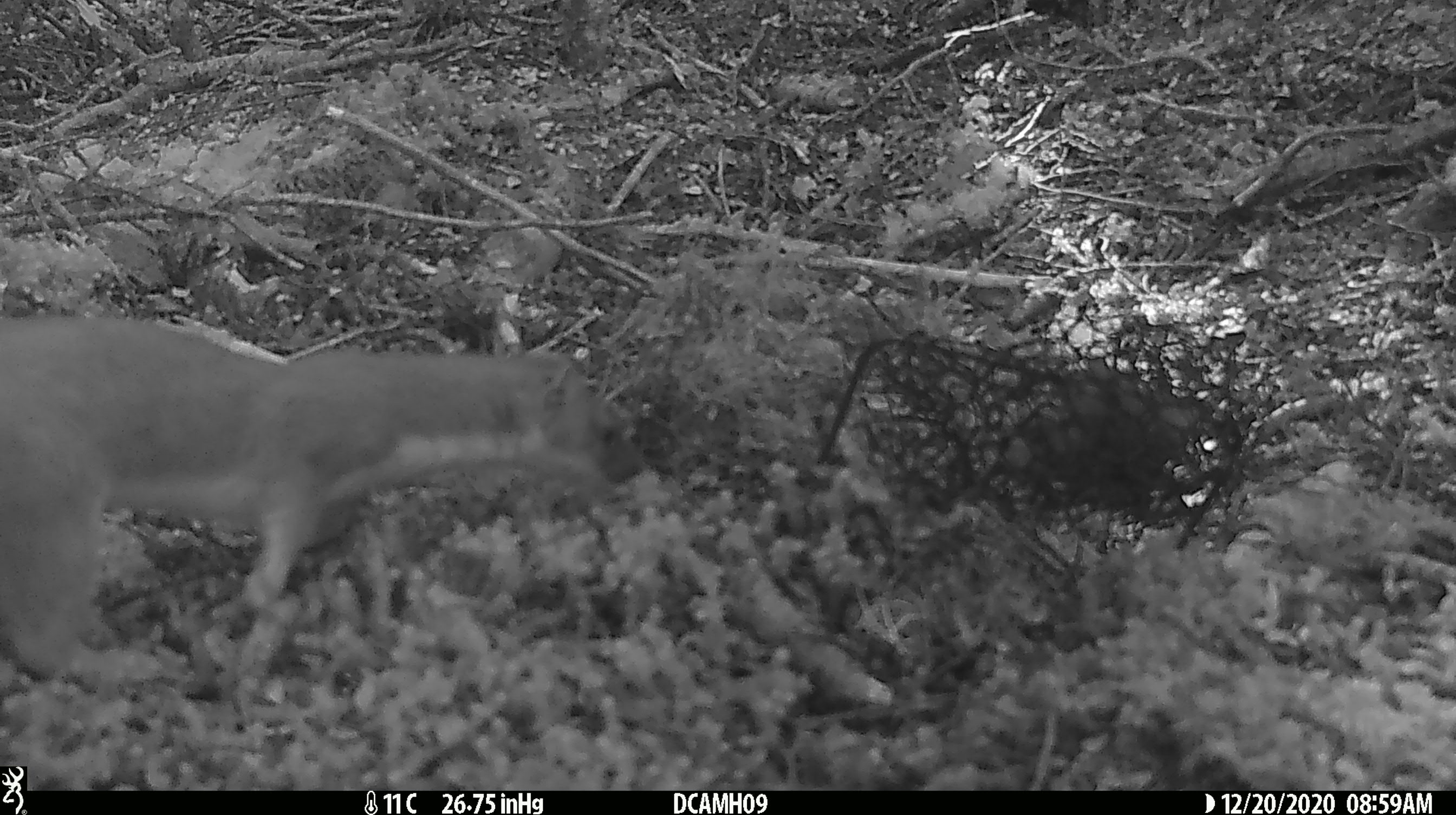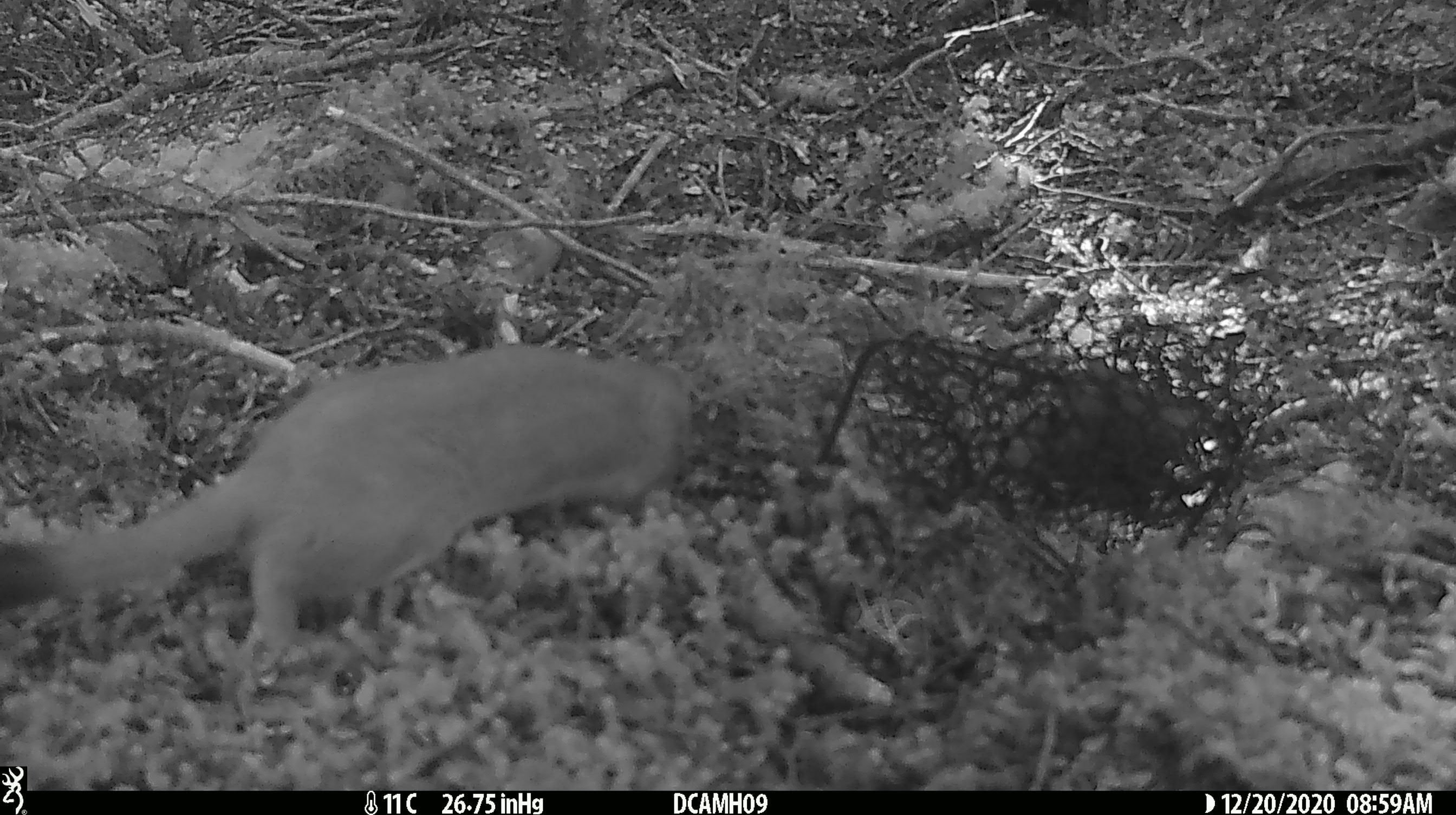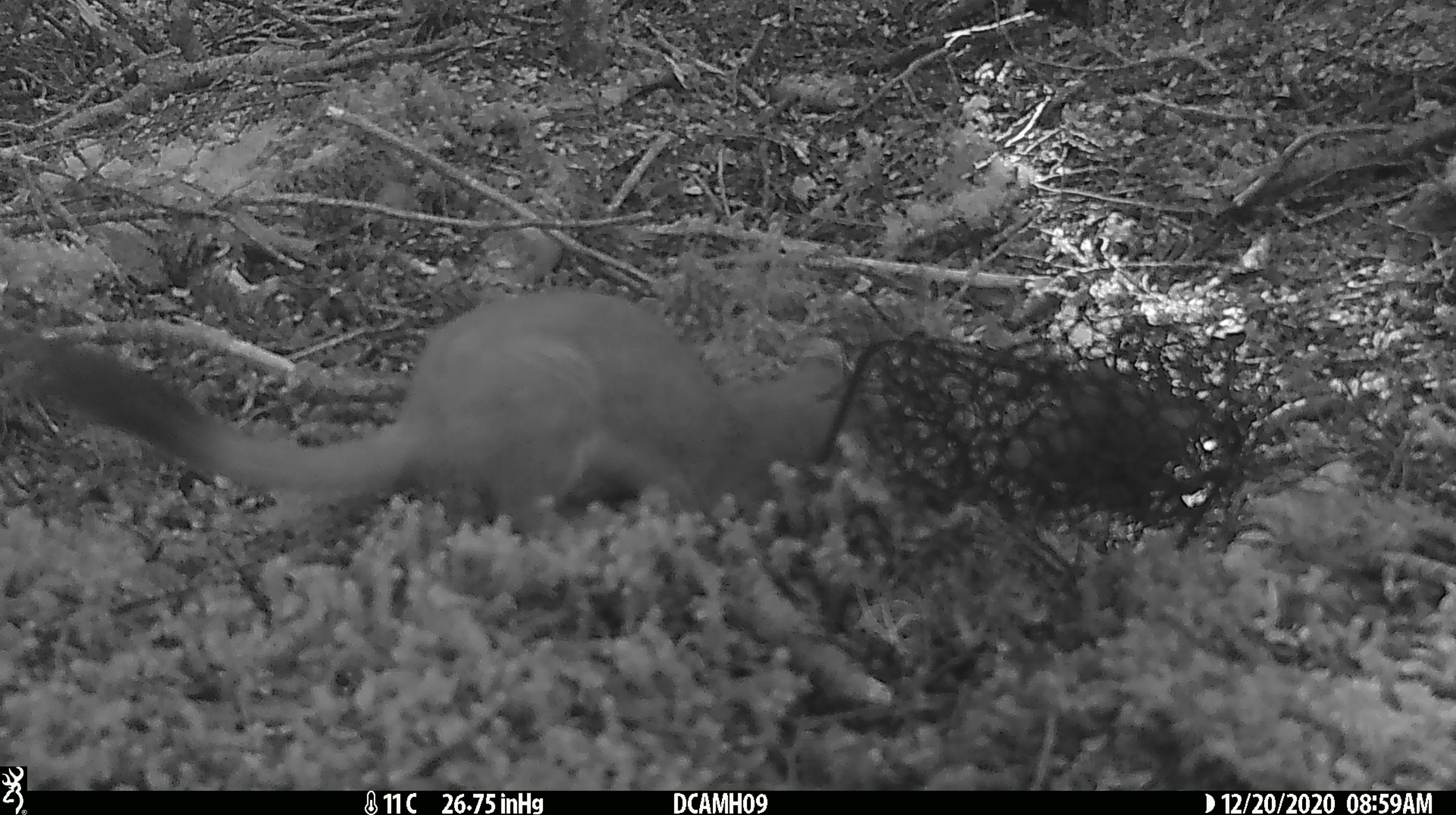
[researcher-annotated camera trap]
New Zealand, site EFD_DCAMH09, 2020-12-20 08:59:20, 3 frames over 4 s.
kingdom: Animalia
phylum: Chordata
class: Mammalia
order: Carnivora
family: Mustelidae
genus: Mustela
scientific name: Mustela erminea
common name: stoat